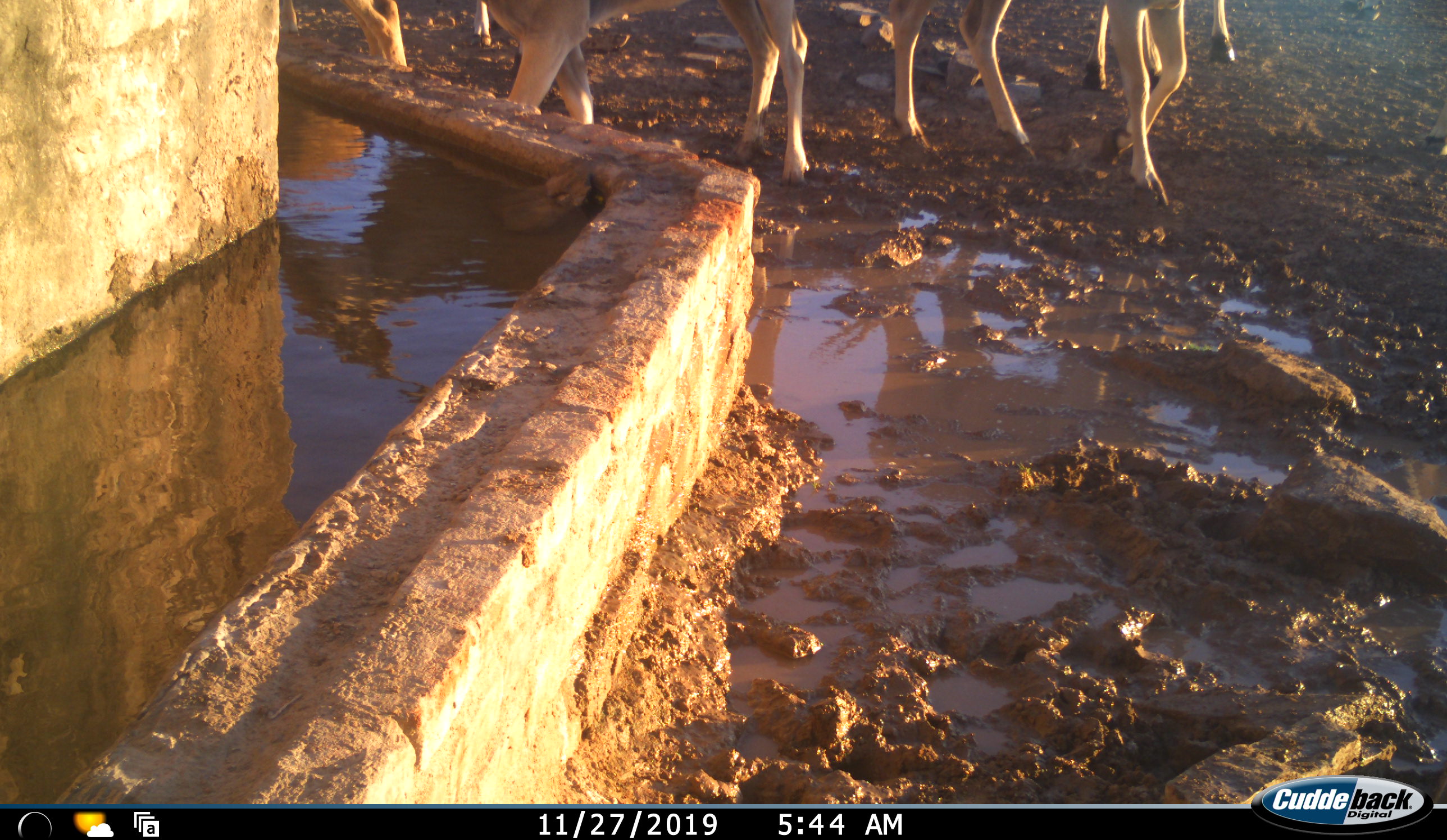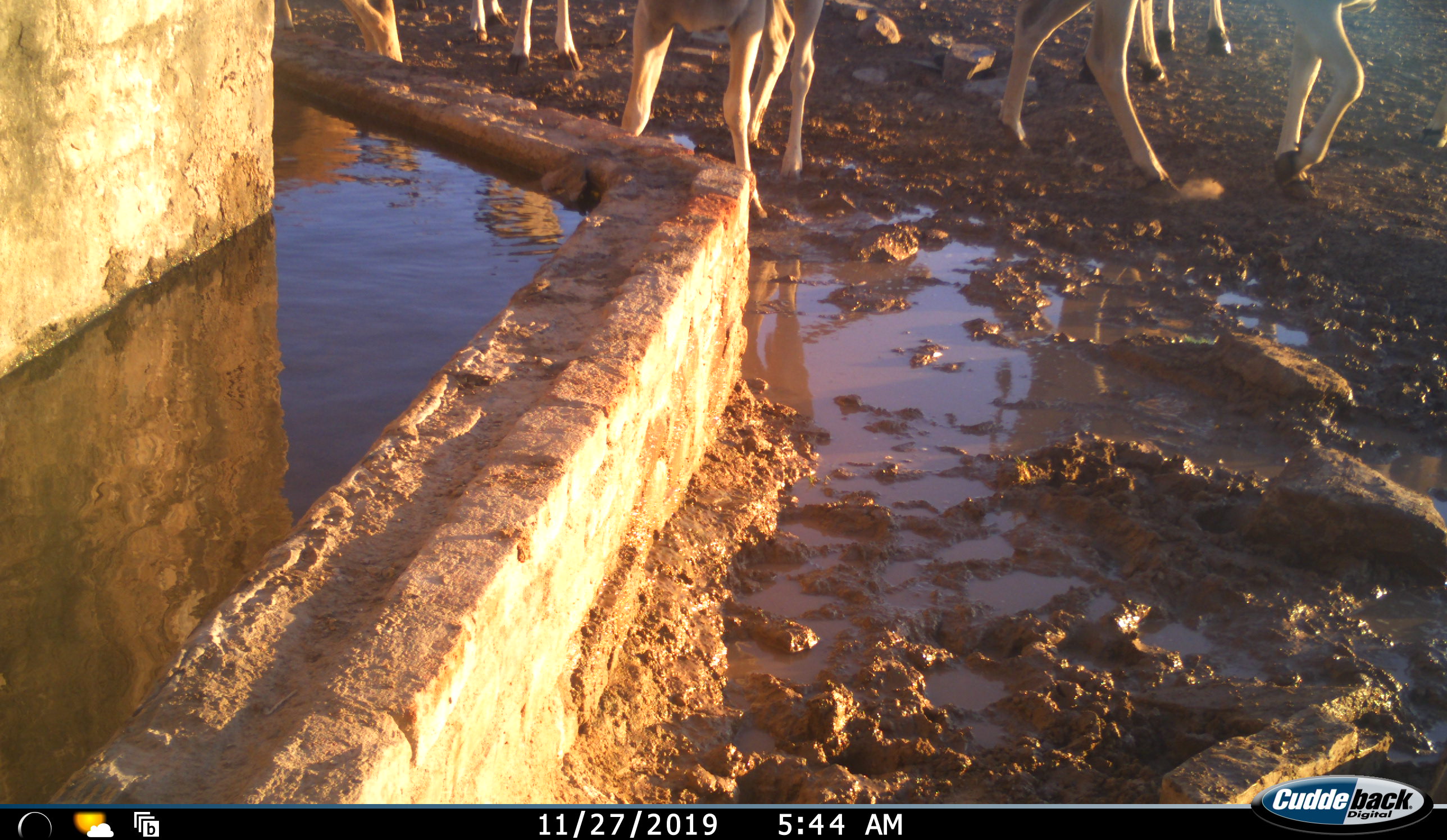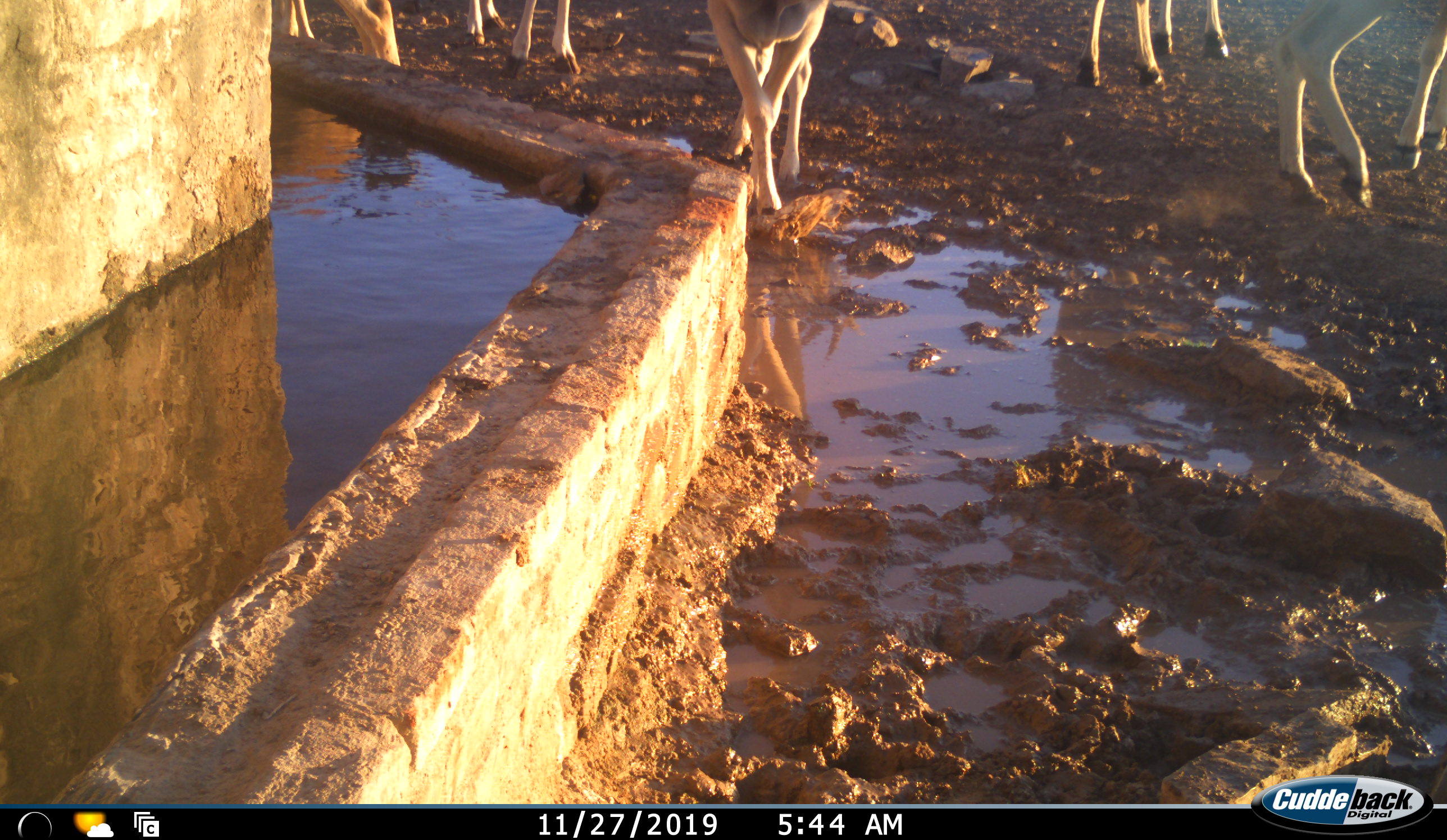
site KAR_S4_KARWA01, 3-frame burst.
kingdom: Animalia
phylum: Chordata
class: Mammalia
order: Artiodactyla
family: Bovidae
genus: Tragelaphus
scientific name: Tragelaphus oryx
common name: eland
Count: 5.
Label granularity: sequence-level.